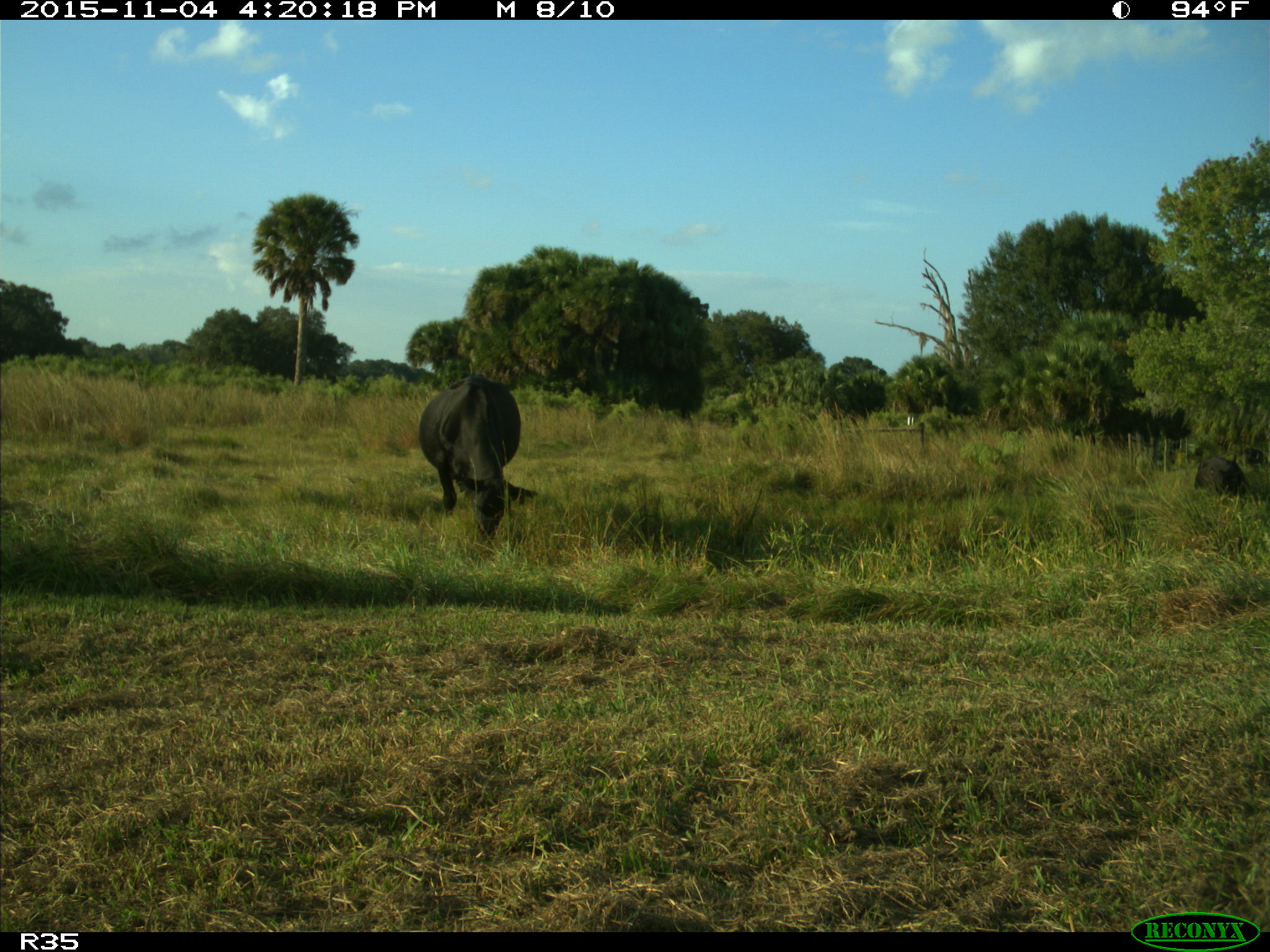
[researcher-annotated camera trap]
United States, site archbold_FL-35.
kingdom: Animalia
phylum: Chordata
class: Mammalia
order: Artiodactyla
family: Bovidae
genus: Bos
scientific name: Bos taurus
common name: domestic cow